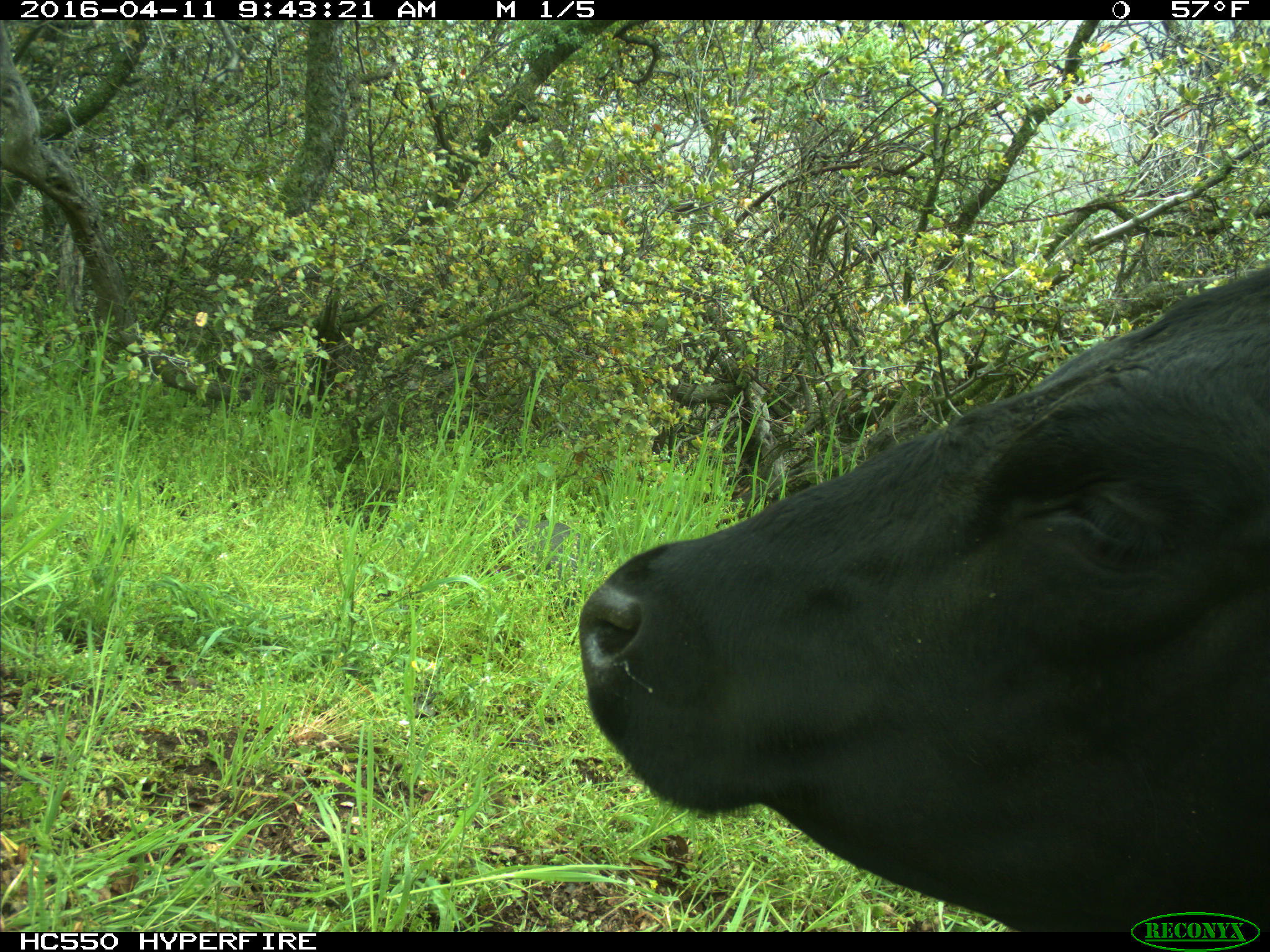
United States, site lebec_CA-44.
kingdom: Animalia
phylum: Chordata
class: Mammalia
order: Artiodactyla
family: Bovidae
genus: Bos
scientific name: Bos taurus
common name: domestic cow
Bos taurus (domestic cow).